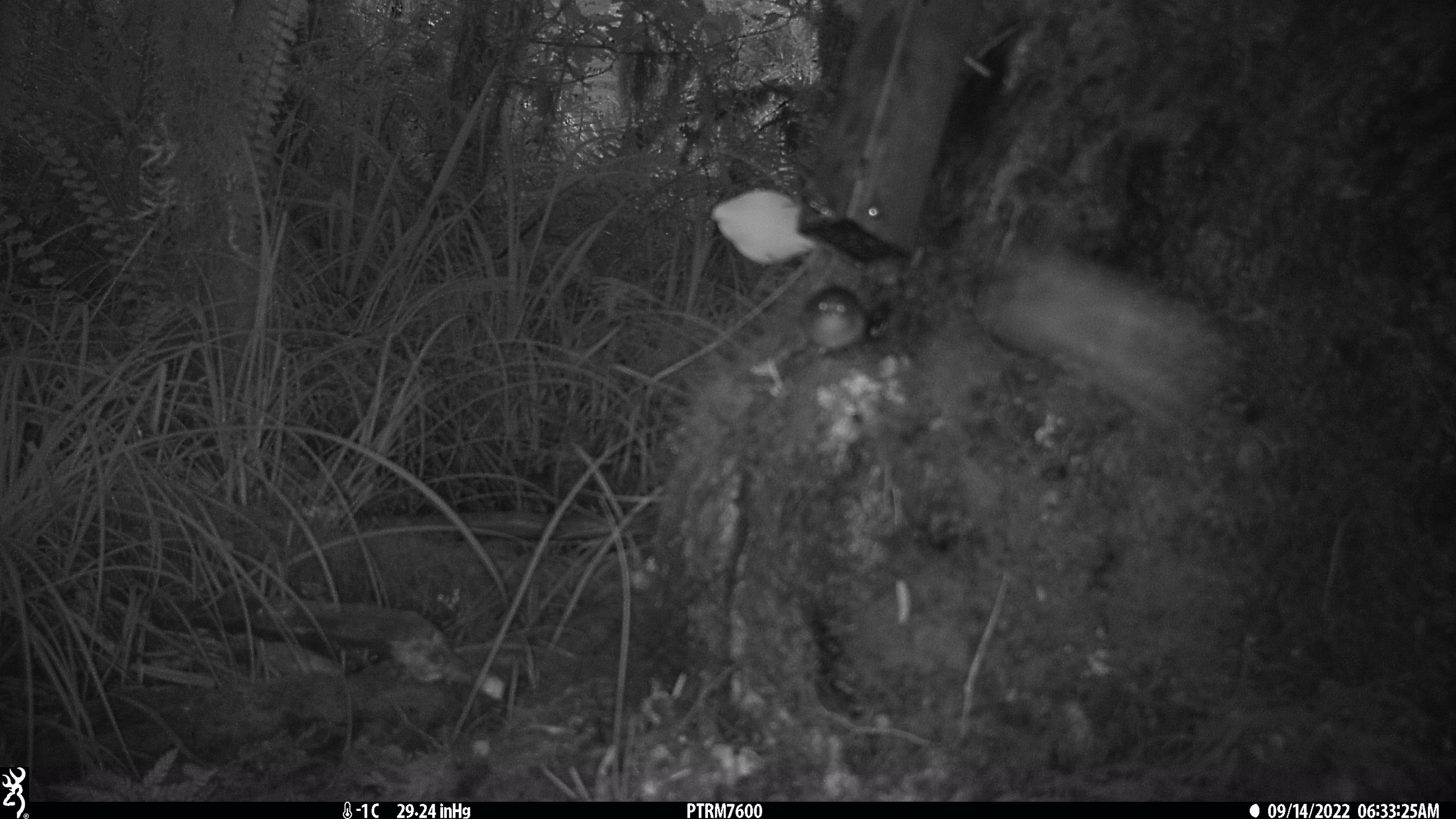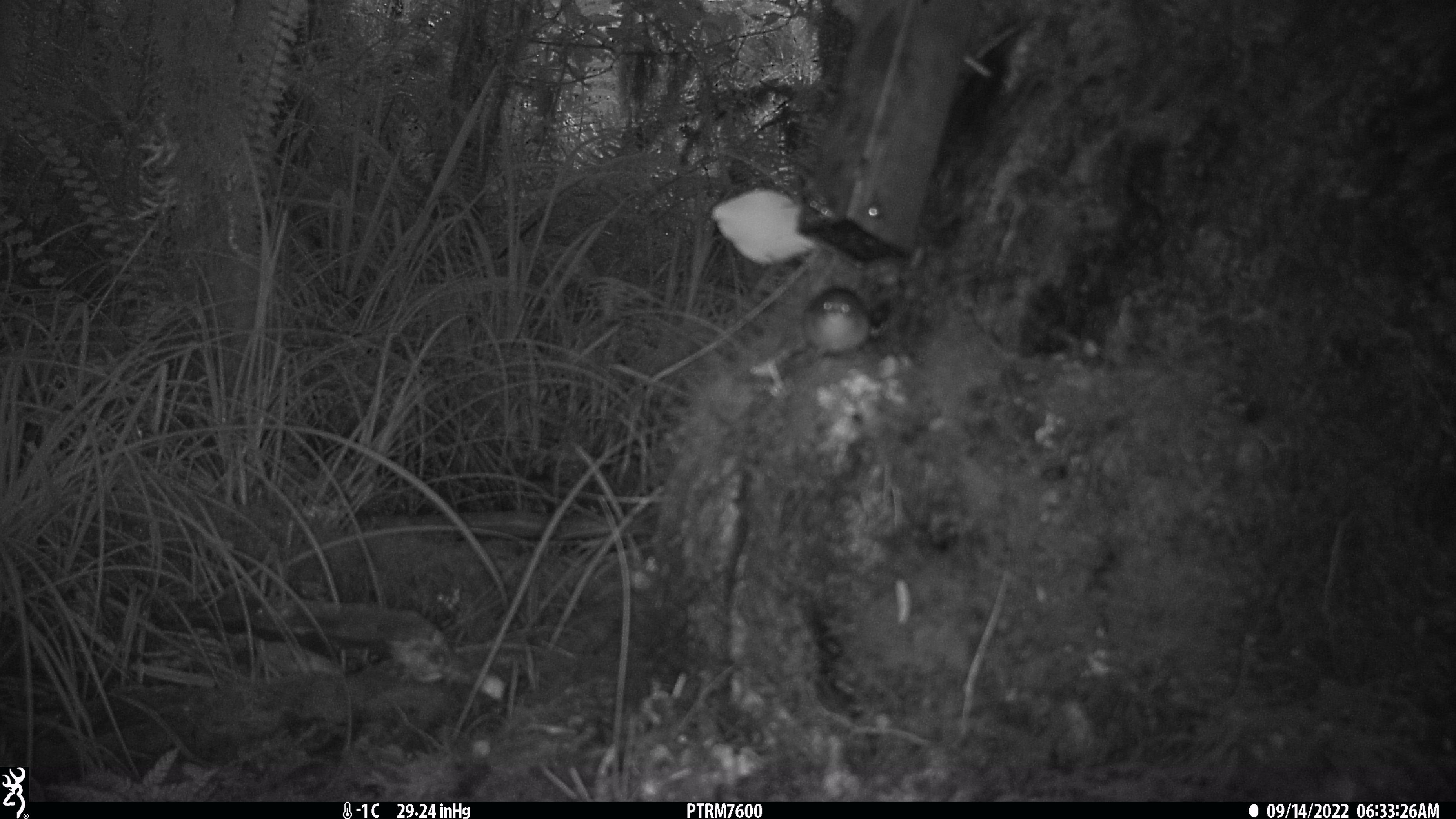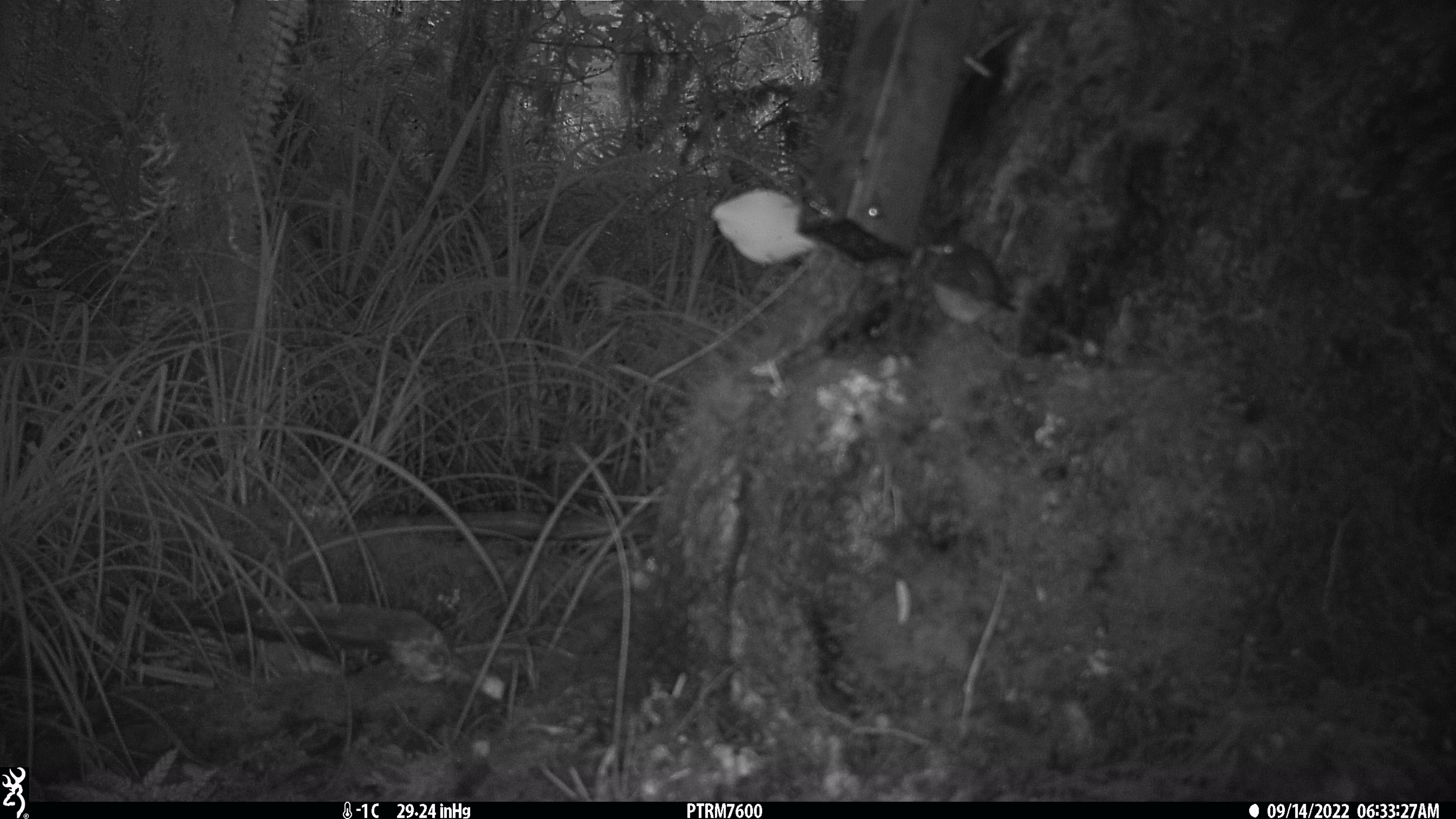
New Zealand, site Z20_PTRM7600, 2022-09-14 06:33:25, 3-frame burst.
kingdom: Animalia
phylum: Chordata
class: Aves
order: Passeriformes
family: Zosteropidae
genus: Zosterops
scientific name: Zosterops lateralis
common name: silvereye